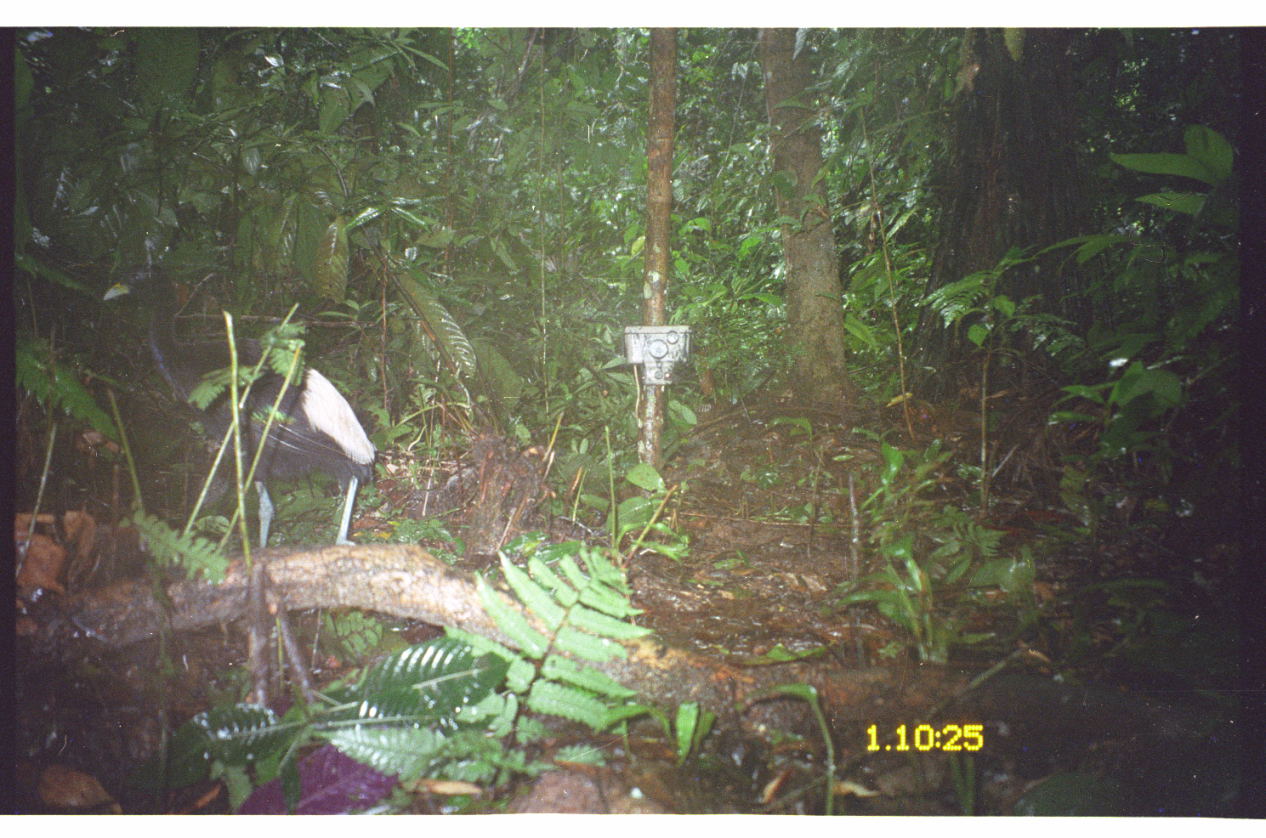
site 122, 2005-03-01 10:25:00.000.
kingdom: Animalia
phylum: Chordata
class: Aves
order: Gruiformes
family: Psophiidae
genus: Psophia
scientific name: Psophia leucoptera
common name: pale-winged trumpeter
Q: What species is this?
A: Psophia leucoptera (pale-winged trumpeter).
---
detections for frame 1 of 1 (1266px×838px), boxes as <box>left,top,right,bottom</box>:
psophia leucoptera: <box>102,262,380,551</box>